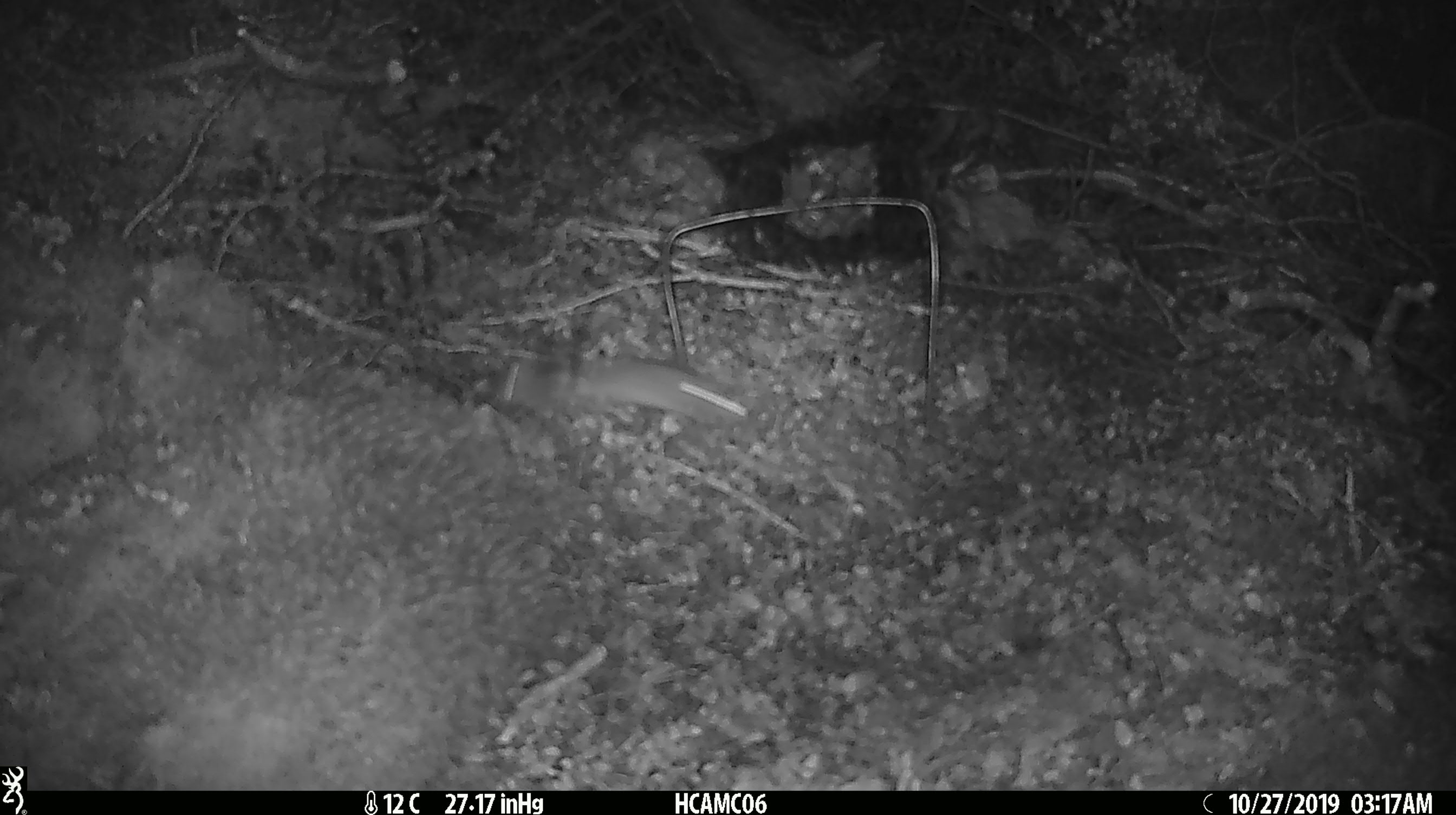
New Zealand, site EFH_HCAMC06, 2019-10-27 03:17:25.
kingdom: Animalia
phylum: Chordata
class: Mammalia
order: Rodentia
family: Muridae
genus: Mus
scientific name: Mus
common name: mouse